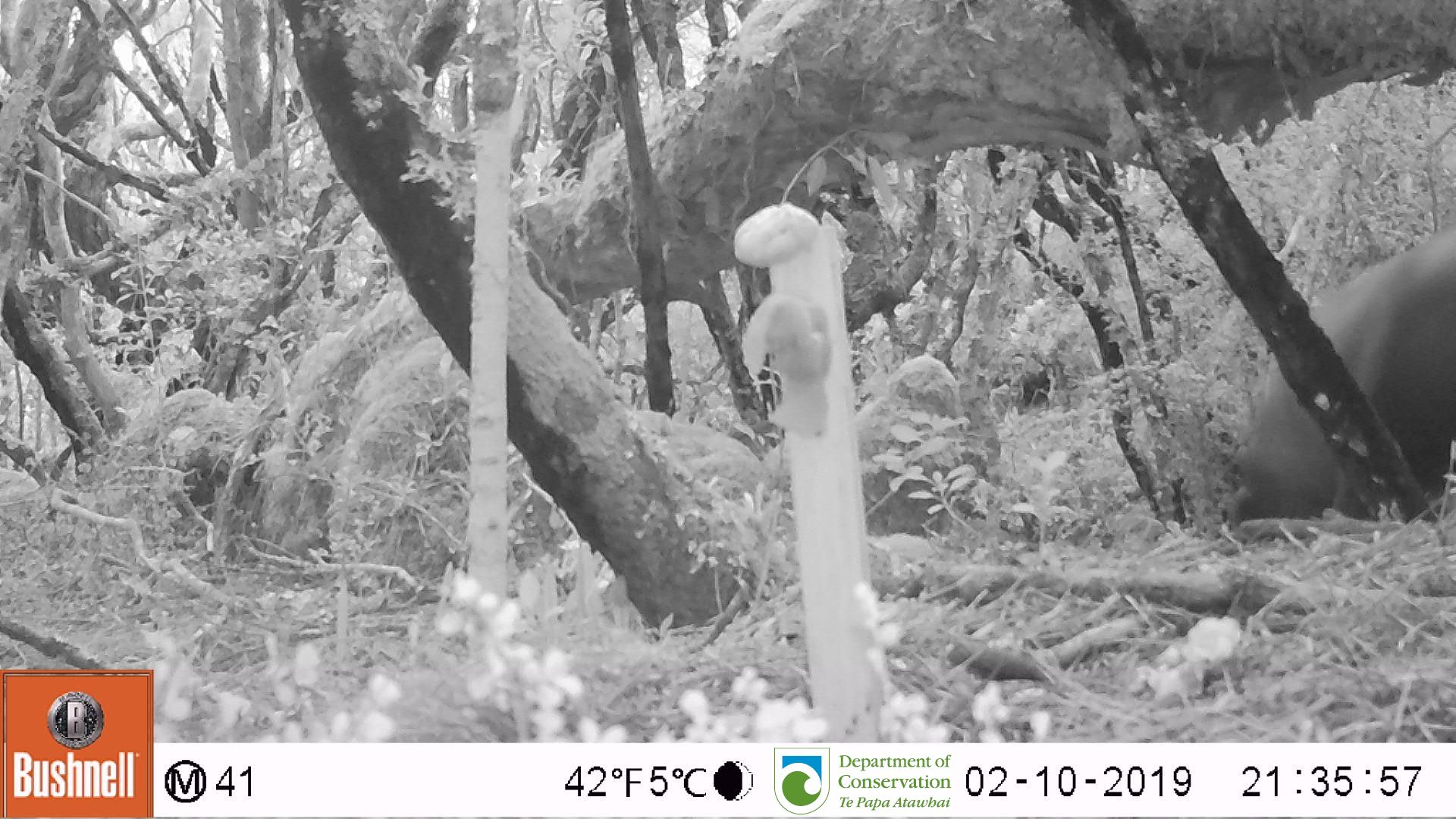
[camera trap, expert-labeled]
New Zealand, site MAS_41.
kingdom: Animalia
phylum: Chordata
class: Mammalia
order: Carnivora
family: Otariidae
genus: Phocarctos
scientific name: Phocarctos hookeri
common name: new zealand sea lion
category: sealion